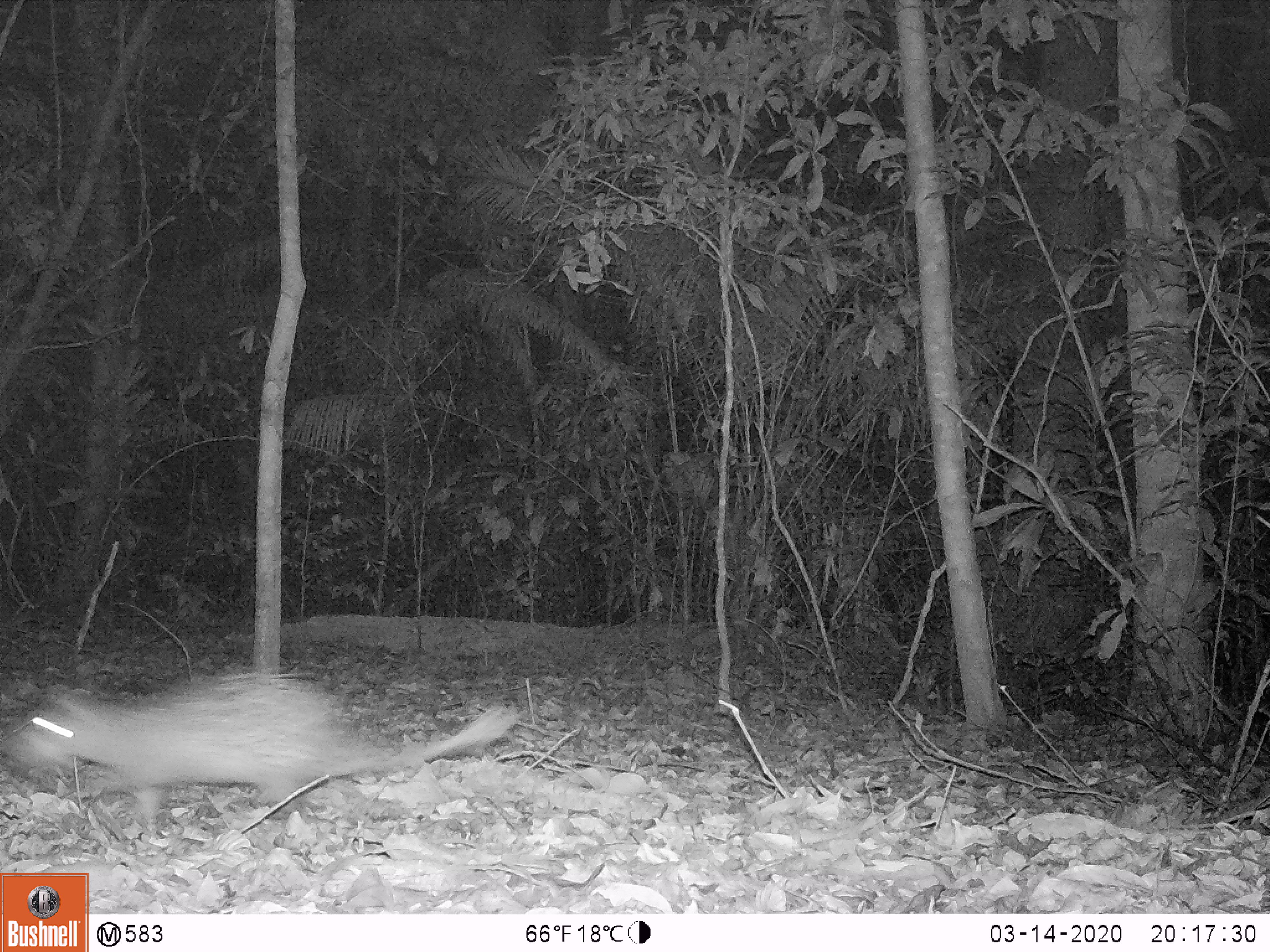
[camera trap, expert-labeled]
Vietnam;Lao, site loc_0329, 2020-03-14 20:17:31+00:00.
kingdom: Animalia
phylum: Chordata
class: Mammalia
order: Rodentia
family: Hystricidae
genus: Atherurus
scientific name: Atherurus macrourus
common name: asiatic brush-tailed porcupine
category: asiatic brush tailed porcupine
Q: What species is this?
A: Asiatic brush tailed porcupine (asiatic brush-tailed porcupine) (Atherurus macrourus).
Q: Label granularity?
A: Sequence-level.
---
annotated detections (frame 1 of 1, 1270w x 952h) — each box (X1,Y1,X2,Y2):
asiatic brush tailed porcupine: (0,670,520,832)